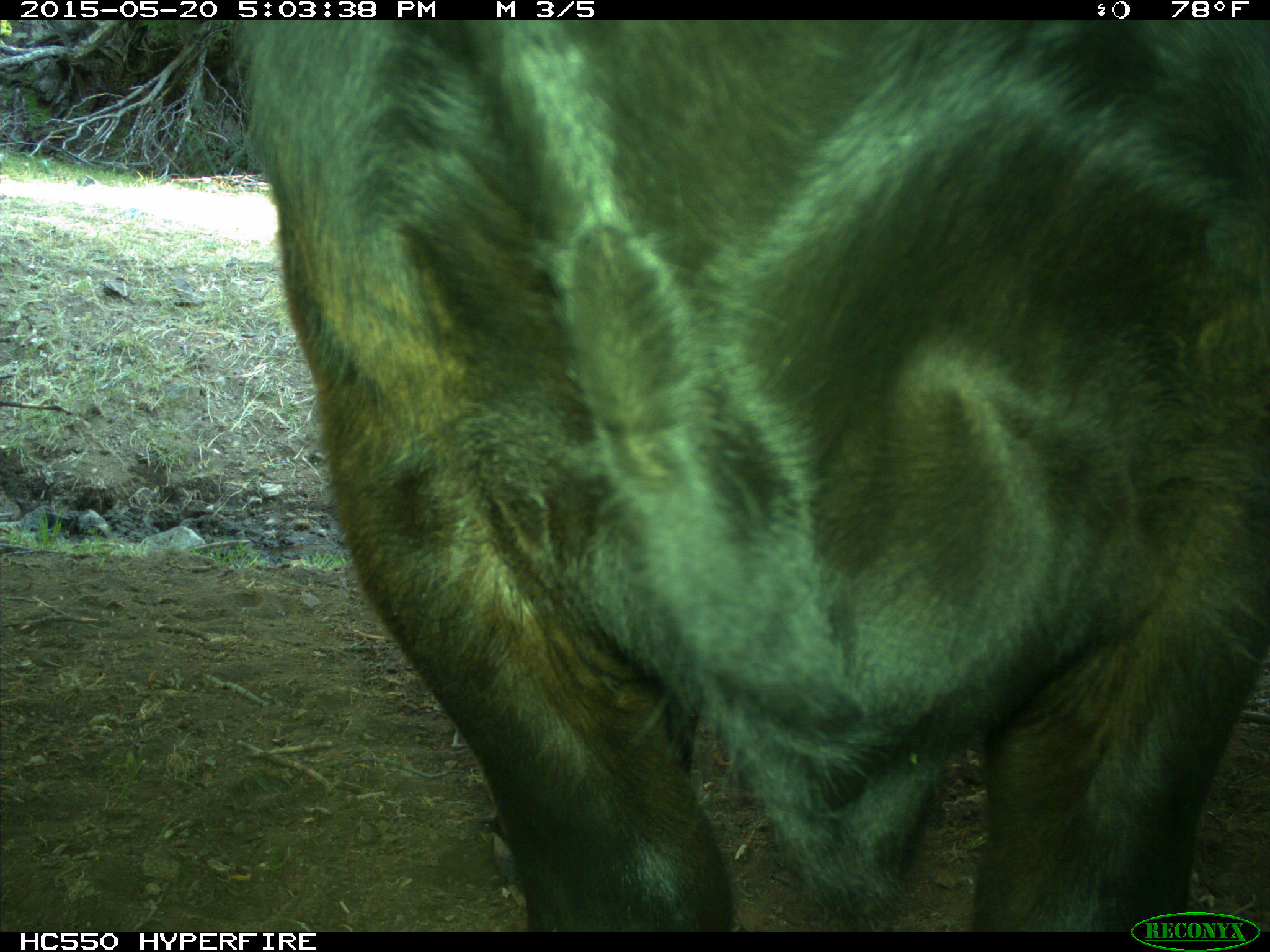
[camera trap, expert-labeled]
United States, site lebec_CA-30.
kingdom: Animalia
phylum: Chordata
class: Mammalia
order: Artiodactyla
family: Bovidae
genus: Bos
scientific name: Bos taurus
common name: domestic cow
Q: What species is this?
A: Bos taurus (domestic cow).